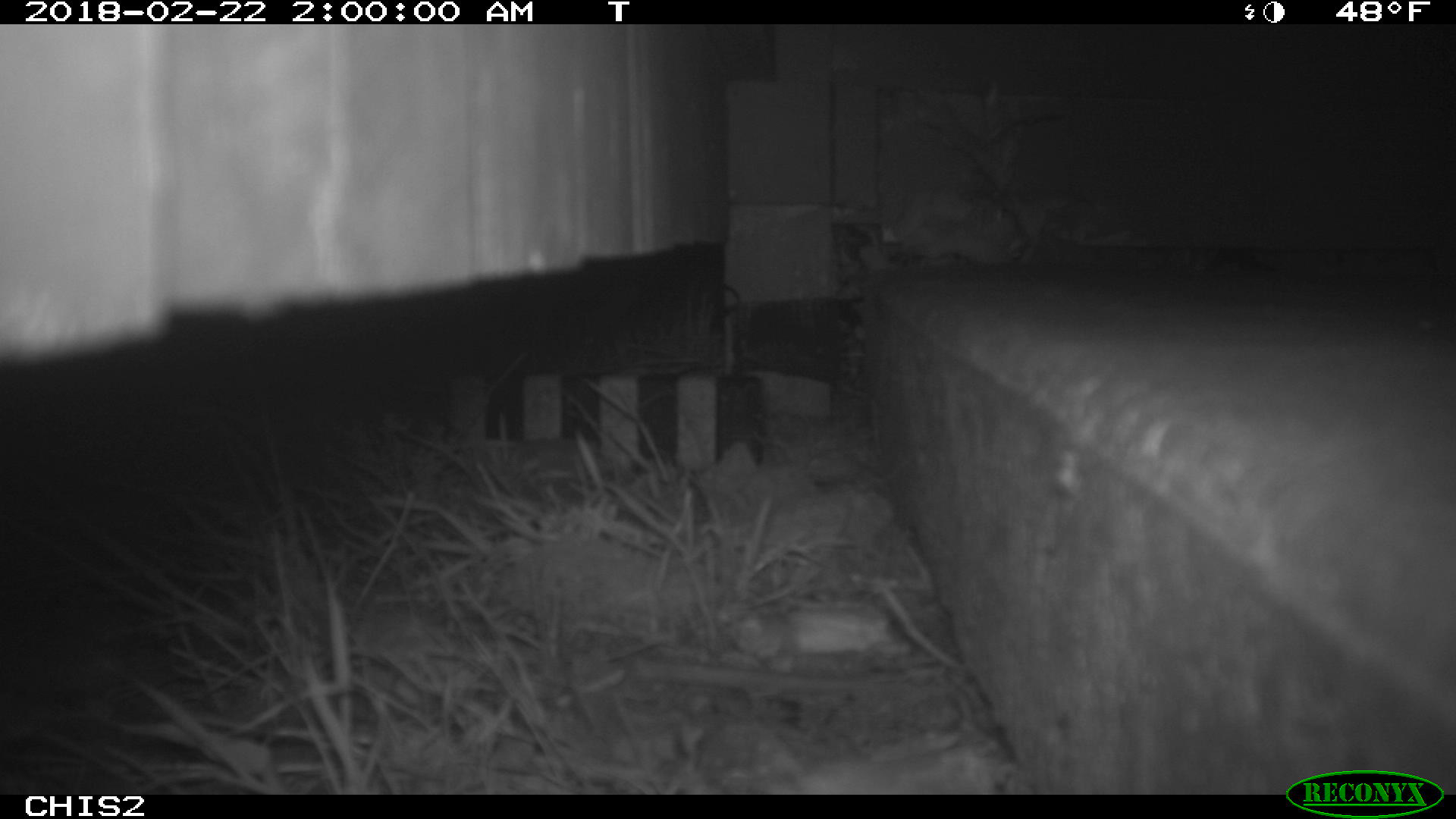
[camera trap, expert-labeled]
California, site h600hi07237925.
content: no animal present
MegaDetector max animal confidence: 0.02